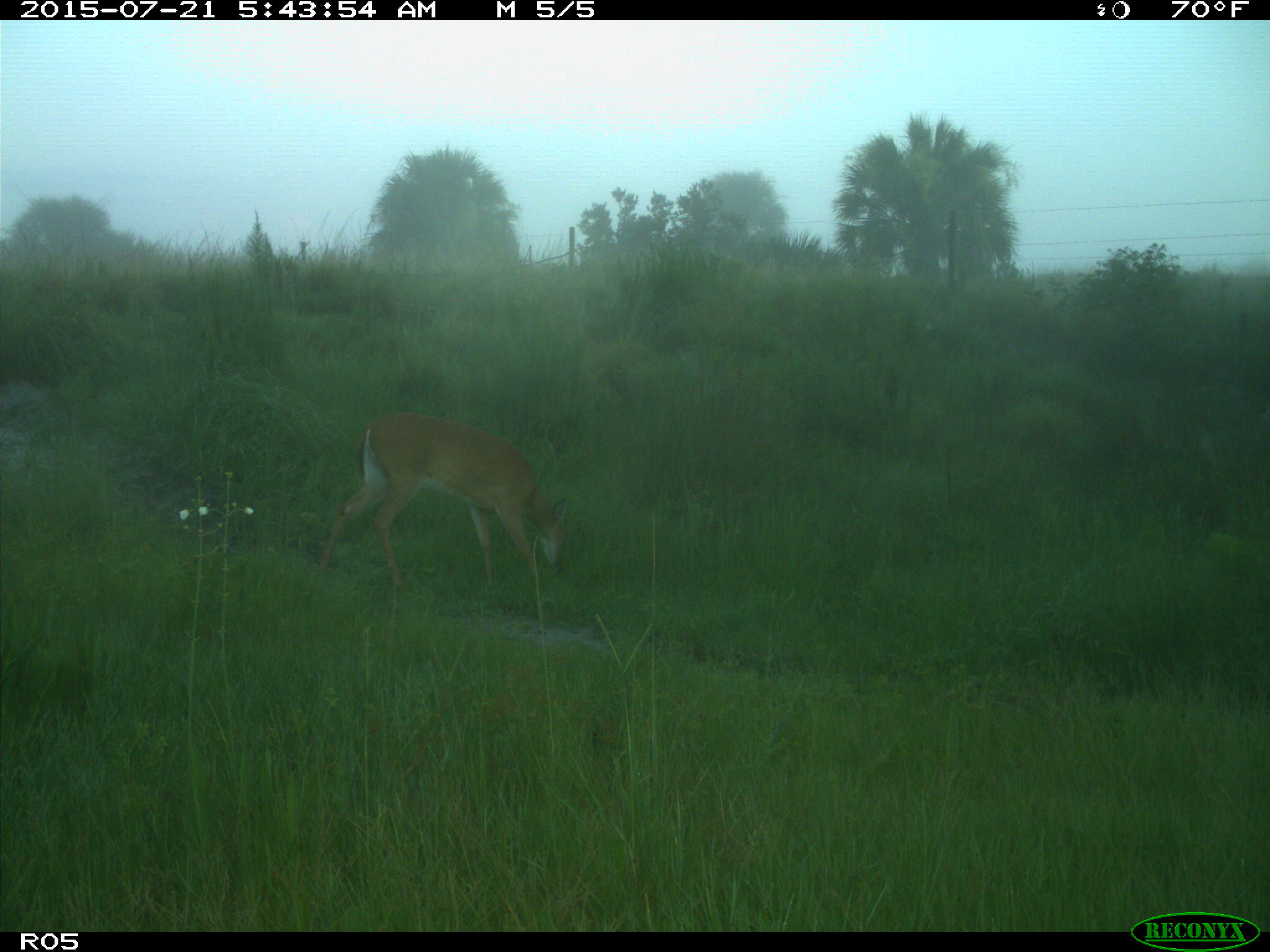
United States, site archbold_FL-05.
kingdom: Animalia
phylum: Chordata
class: Mammalia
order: Artiodactyla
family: Cervidae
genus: Odocoileus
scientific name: Odocoileus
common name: deer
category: unidentified deer